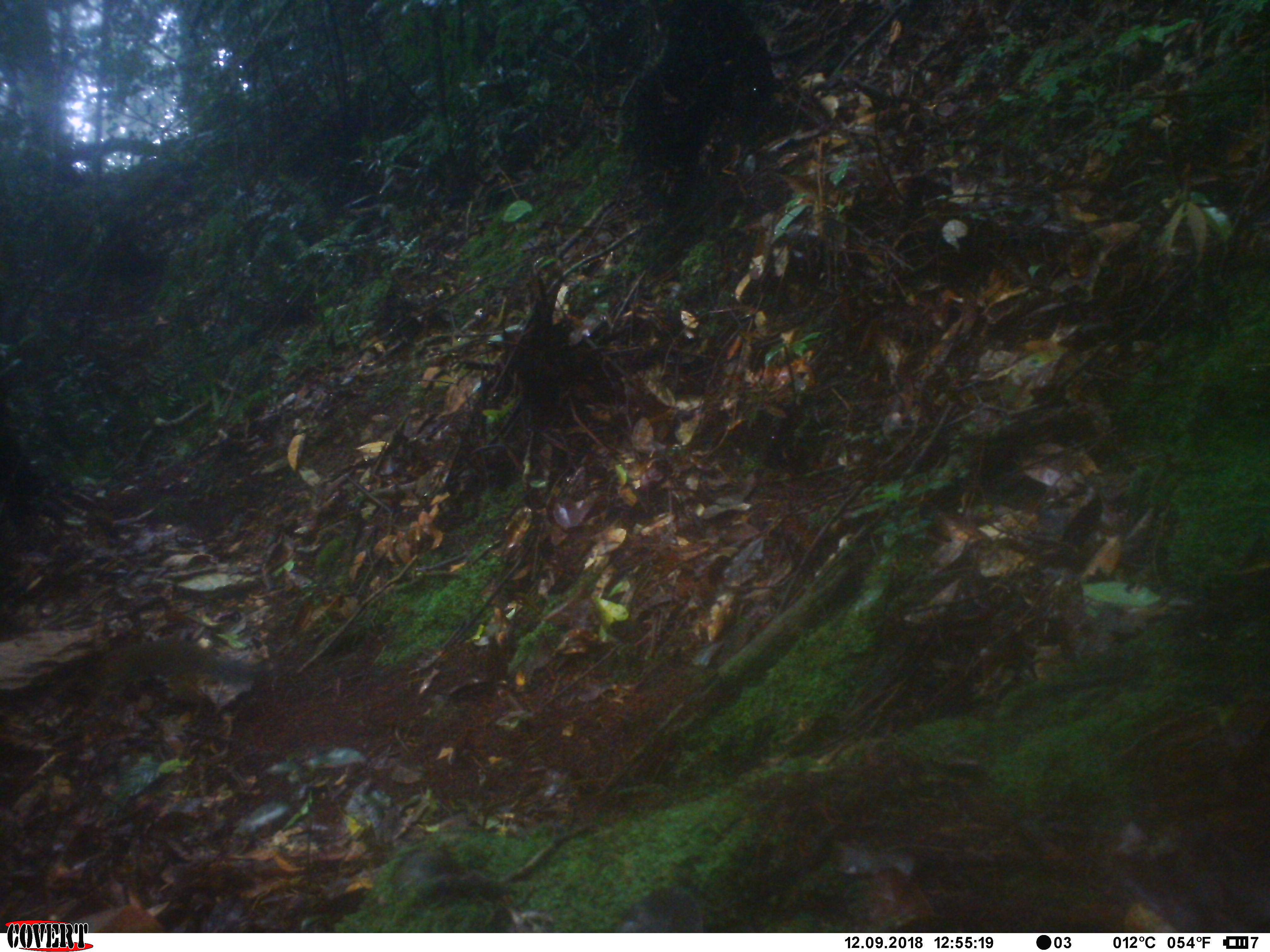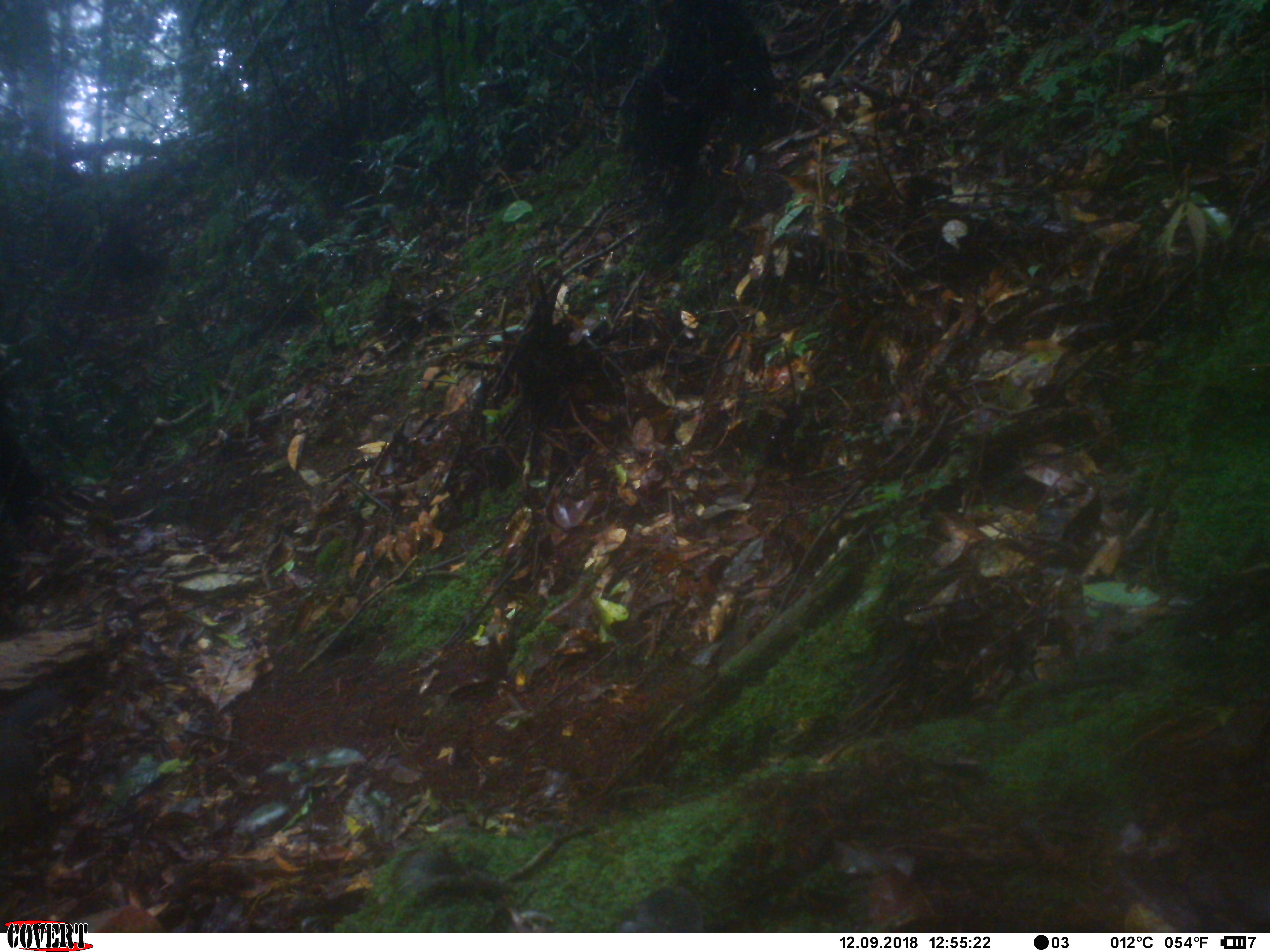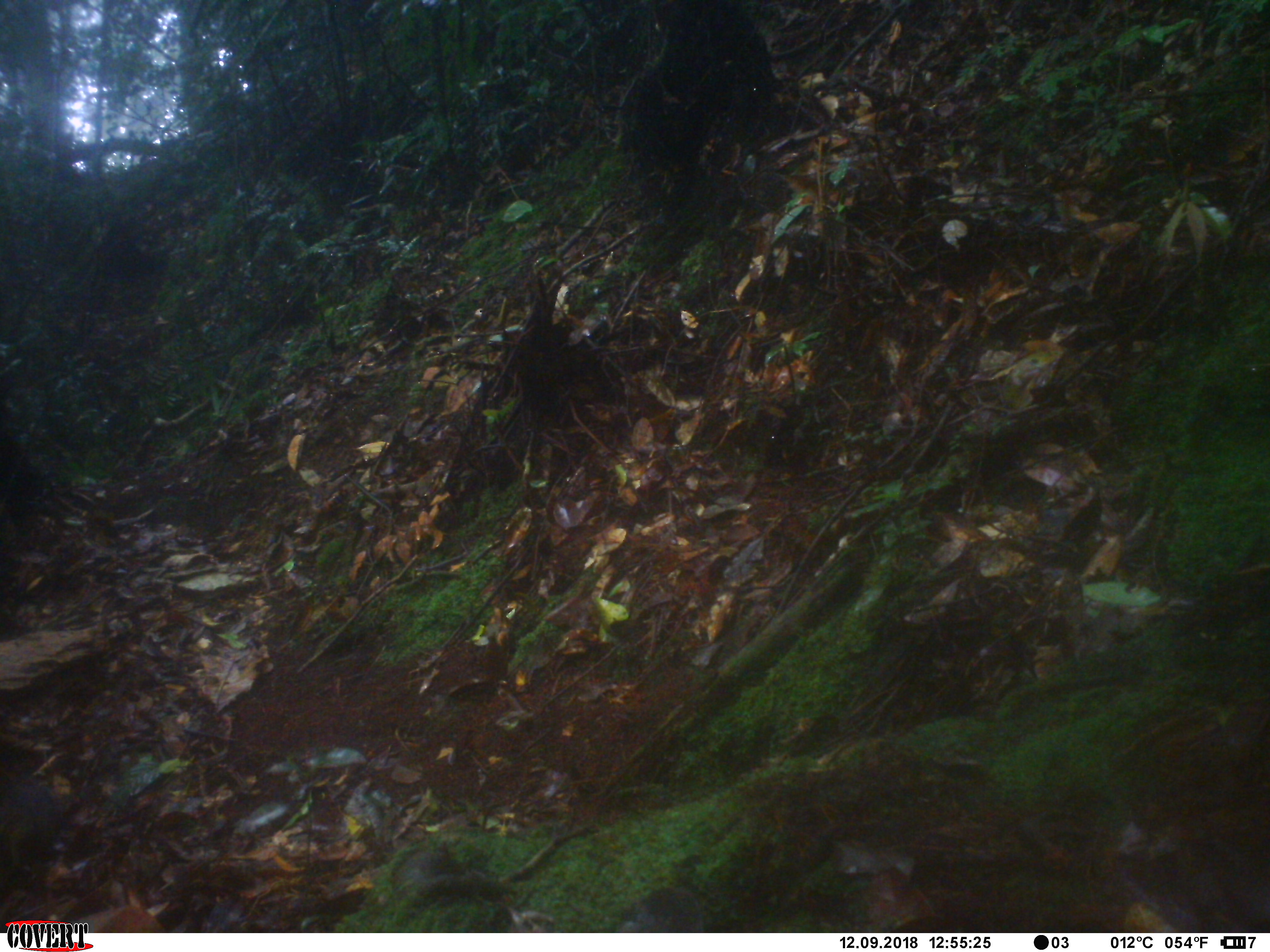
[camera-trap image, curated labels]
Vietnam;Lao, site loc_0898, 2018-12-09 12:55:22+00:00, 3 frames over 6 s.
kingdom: Animalia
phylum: Chordata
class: Mammalia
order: Rodentia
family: Sciuridae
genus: Dremomys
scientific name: Dremomys rufigenis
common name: red-cheeked squirrel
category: red cheeked squirrel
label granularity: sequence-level